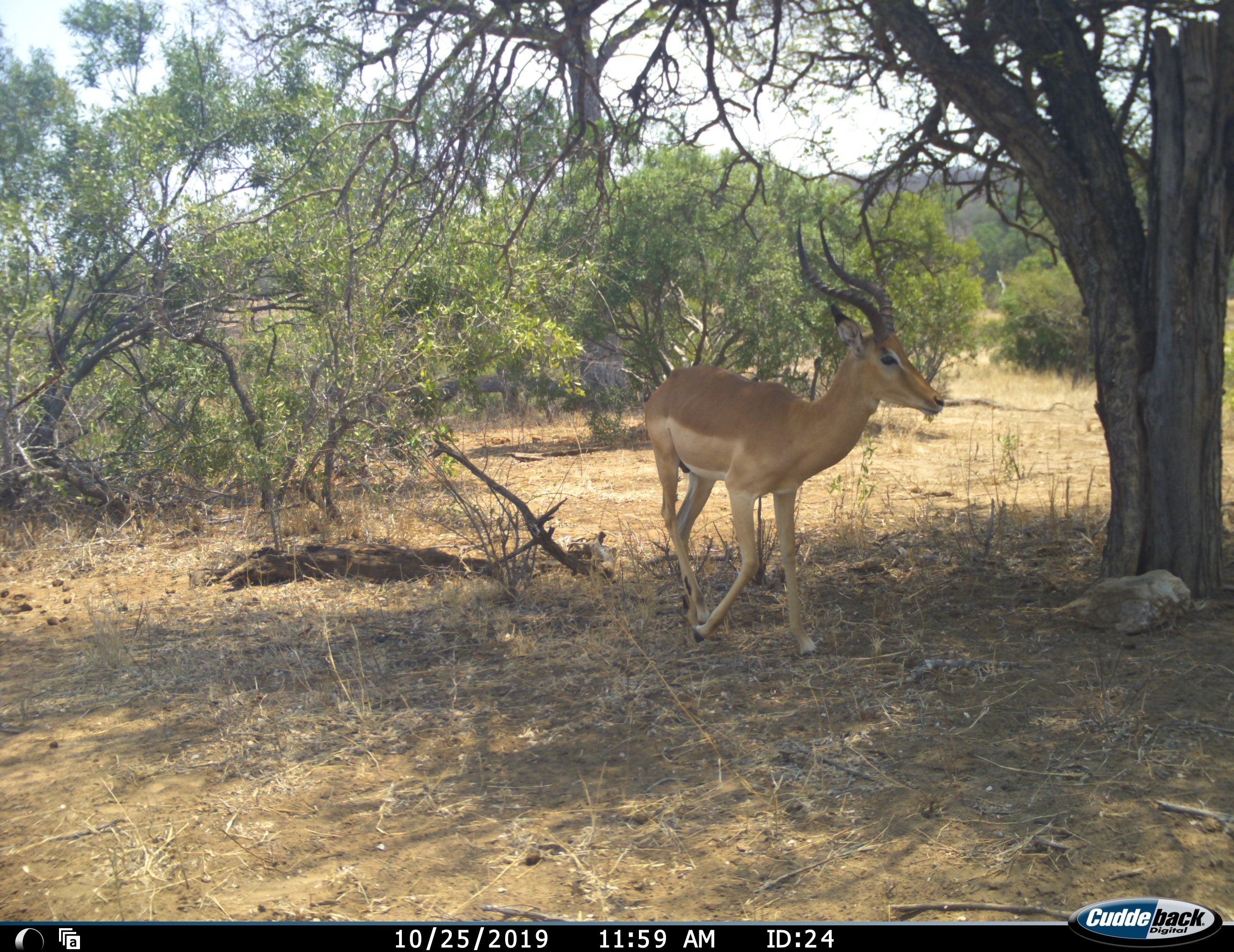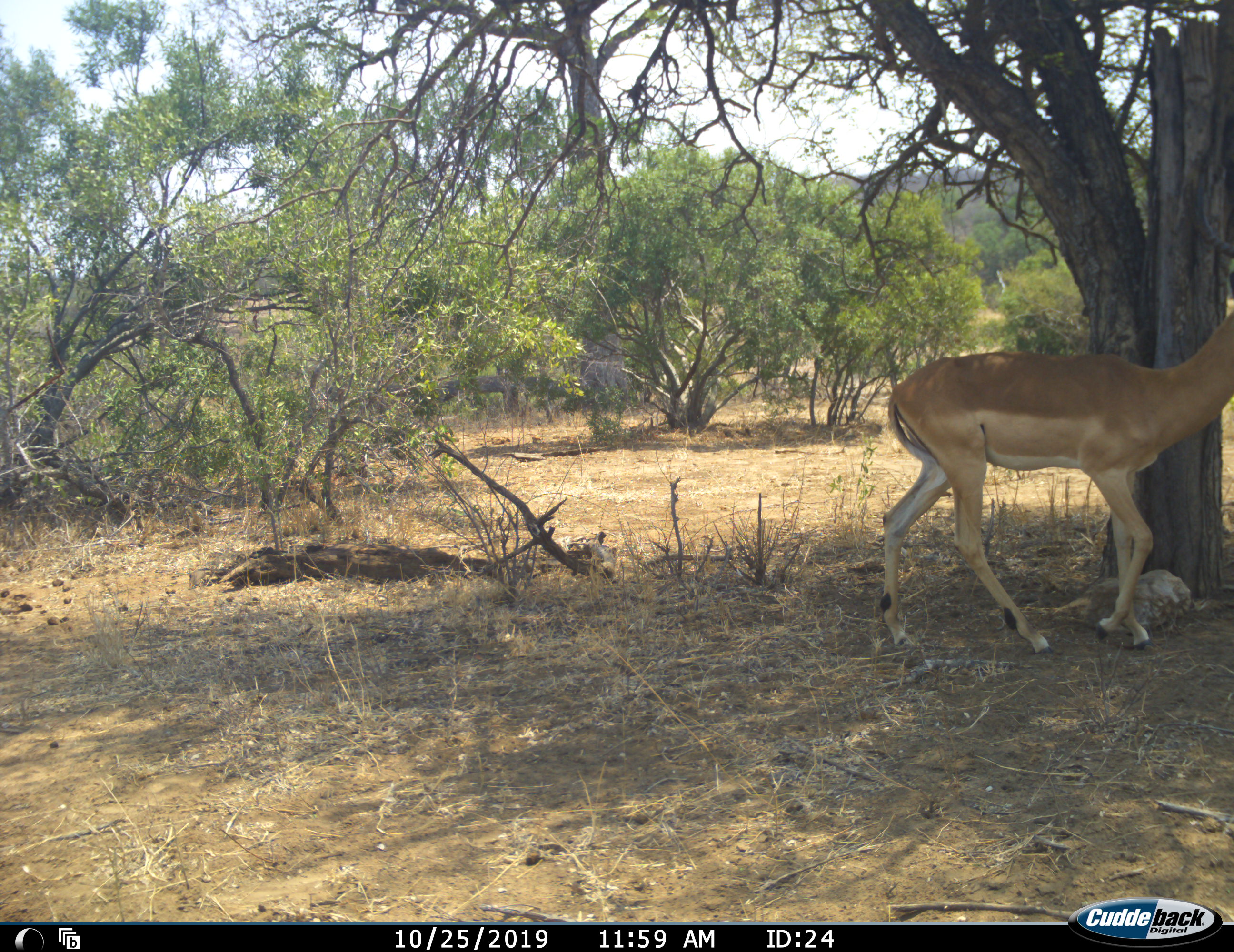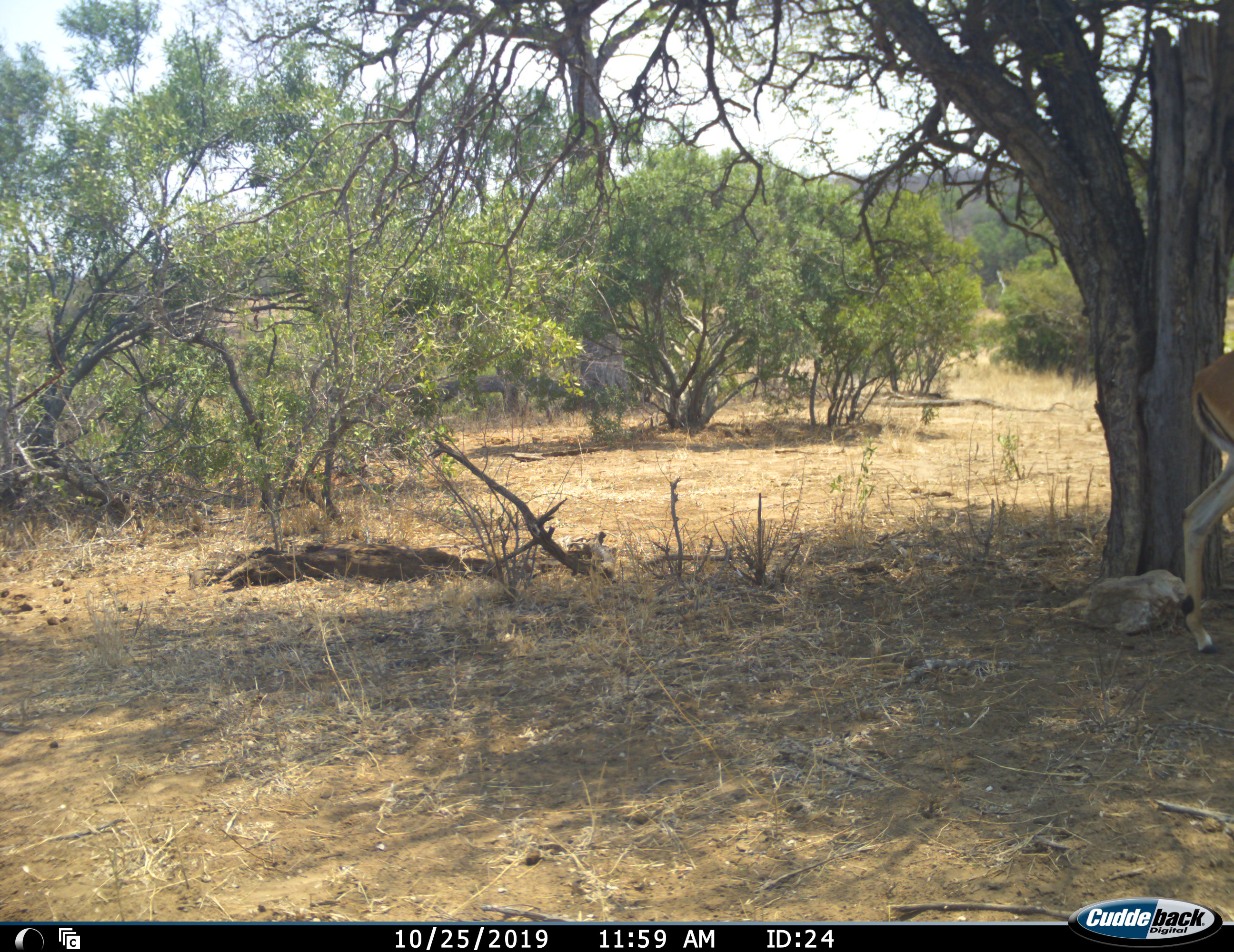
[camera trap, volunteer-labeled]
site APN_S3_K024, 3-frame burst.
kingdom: Animalia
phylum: Chordata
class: Mammalia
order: Artiodactyla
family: Bovidae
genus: Aepyceros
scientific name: Aepyceros melampus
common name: impala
Impala (Aepyceros melampus), count 1. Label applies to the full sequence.